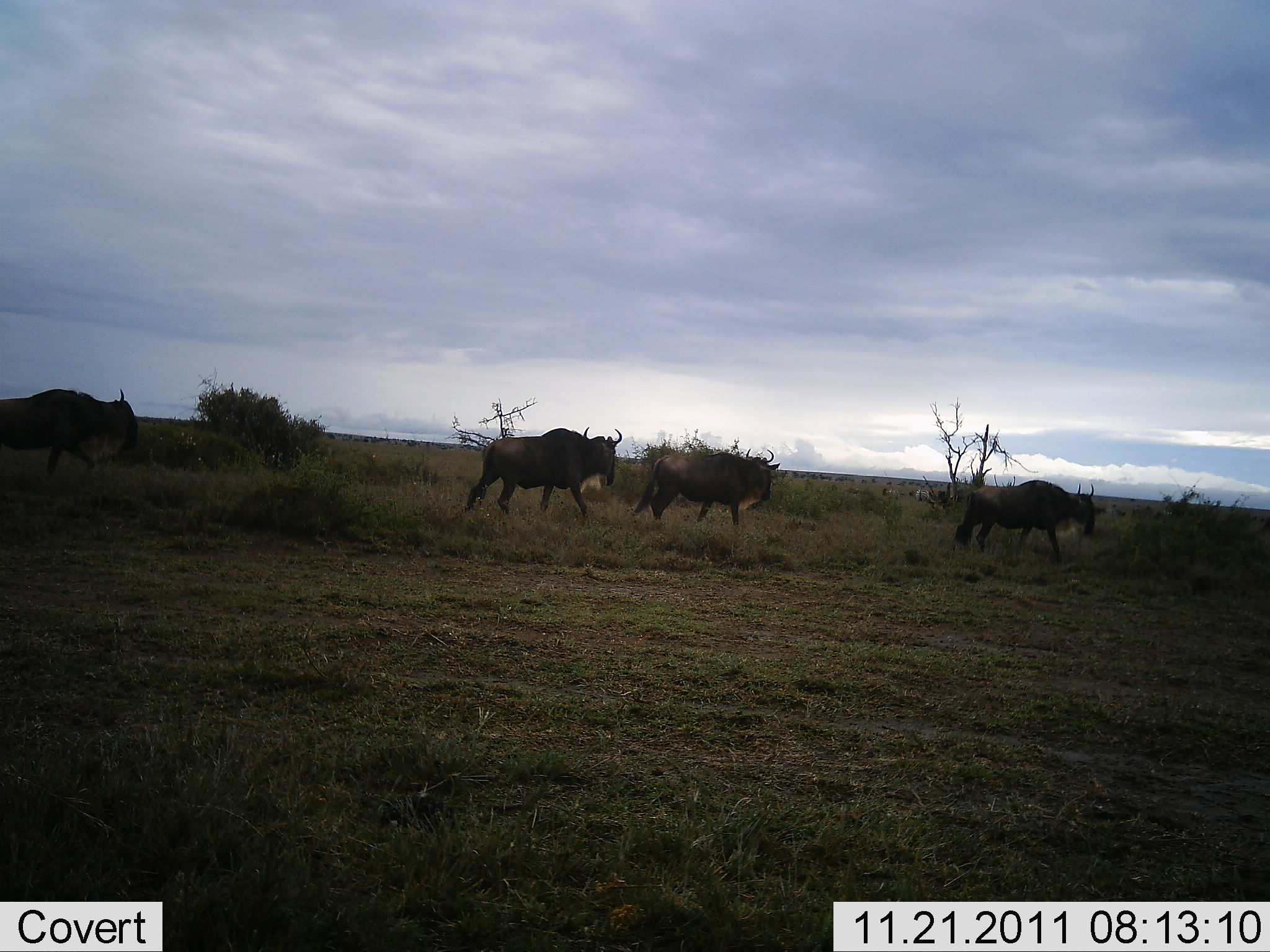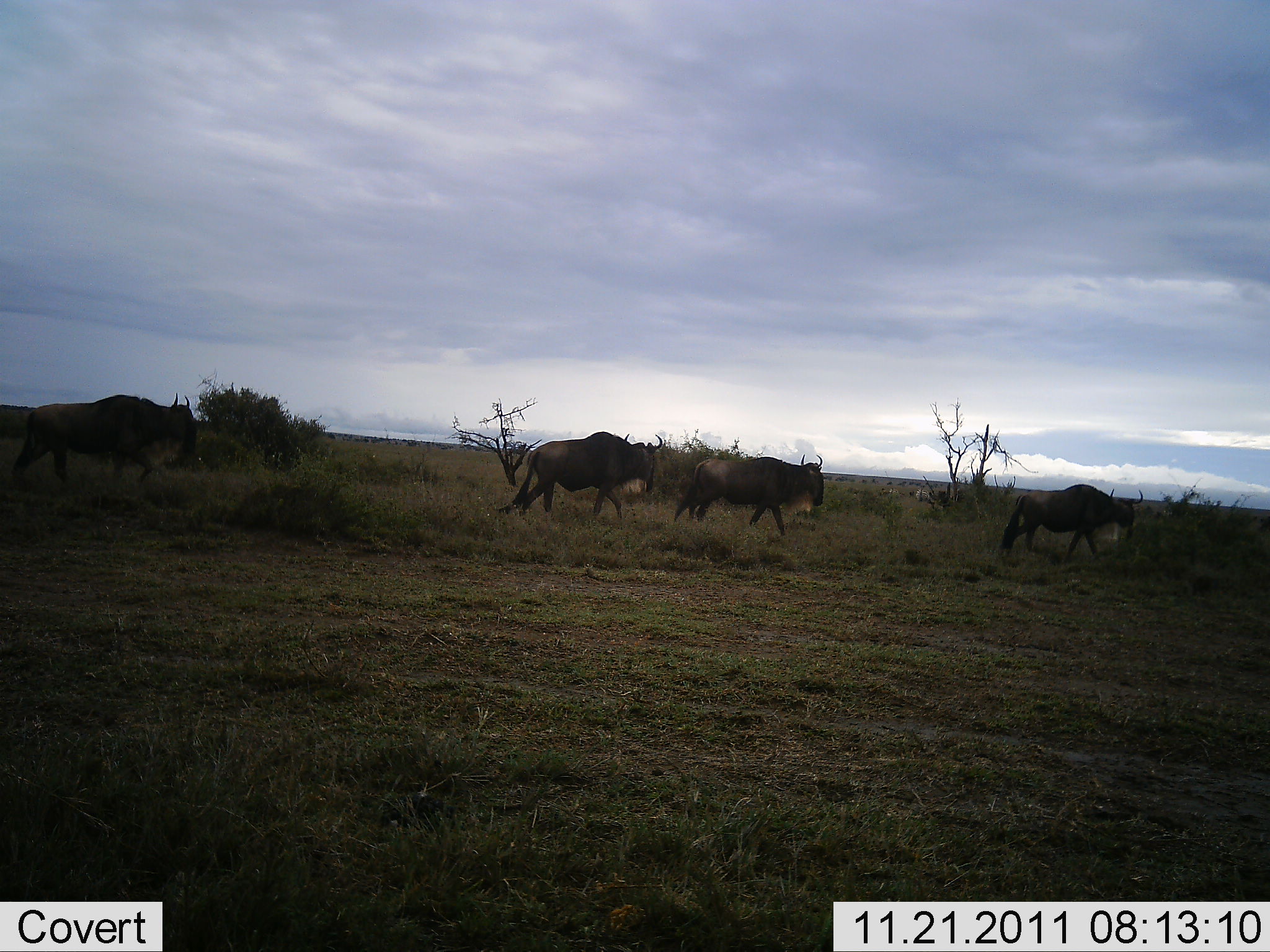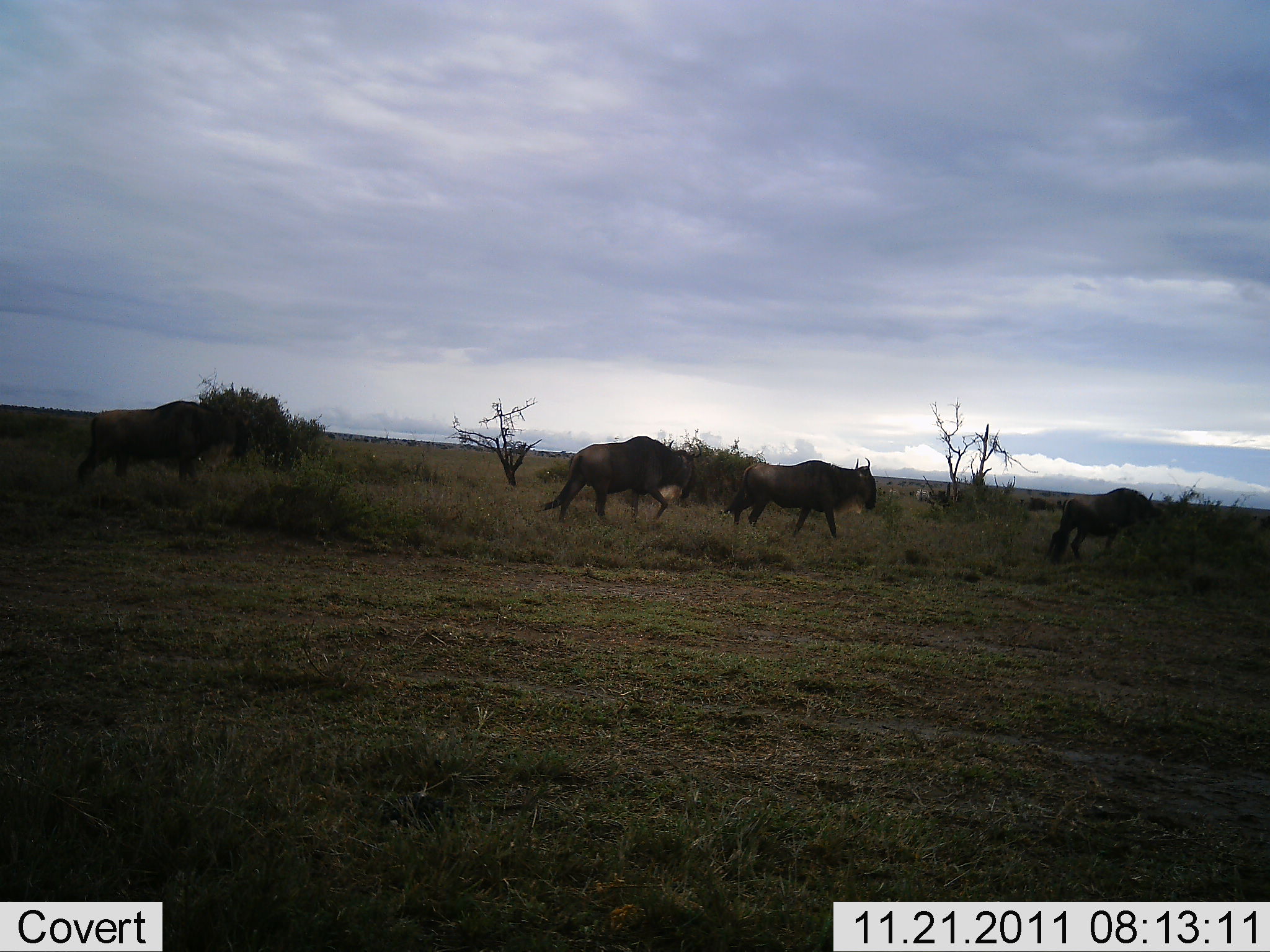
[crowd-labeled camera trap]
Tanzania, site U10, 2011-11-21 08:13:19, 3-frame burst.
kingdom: Animalia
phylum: Chordata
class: Mammalia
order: Artiodactyla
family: Bovidae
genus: Connochaetes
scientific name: Connochaetes taurinus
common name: blue wildebeest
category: wildebeest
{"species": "wildebeest (blue wildebeest) (Connochaetes taurinus)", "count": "4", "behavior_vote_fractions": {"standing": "0%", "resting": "0%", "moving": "100%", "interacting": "0%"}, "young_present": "0%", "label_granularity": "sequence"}